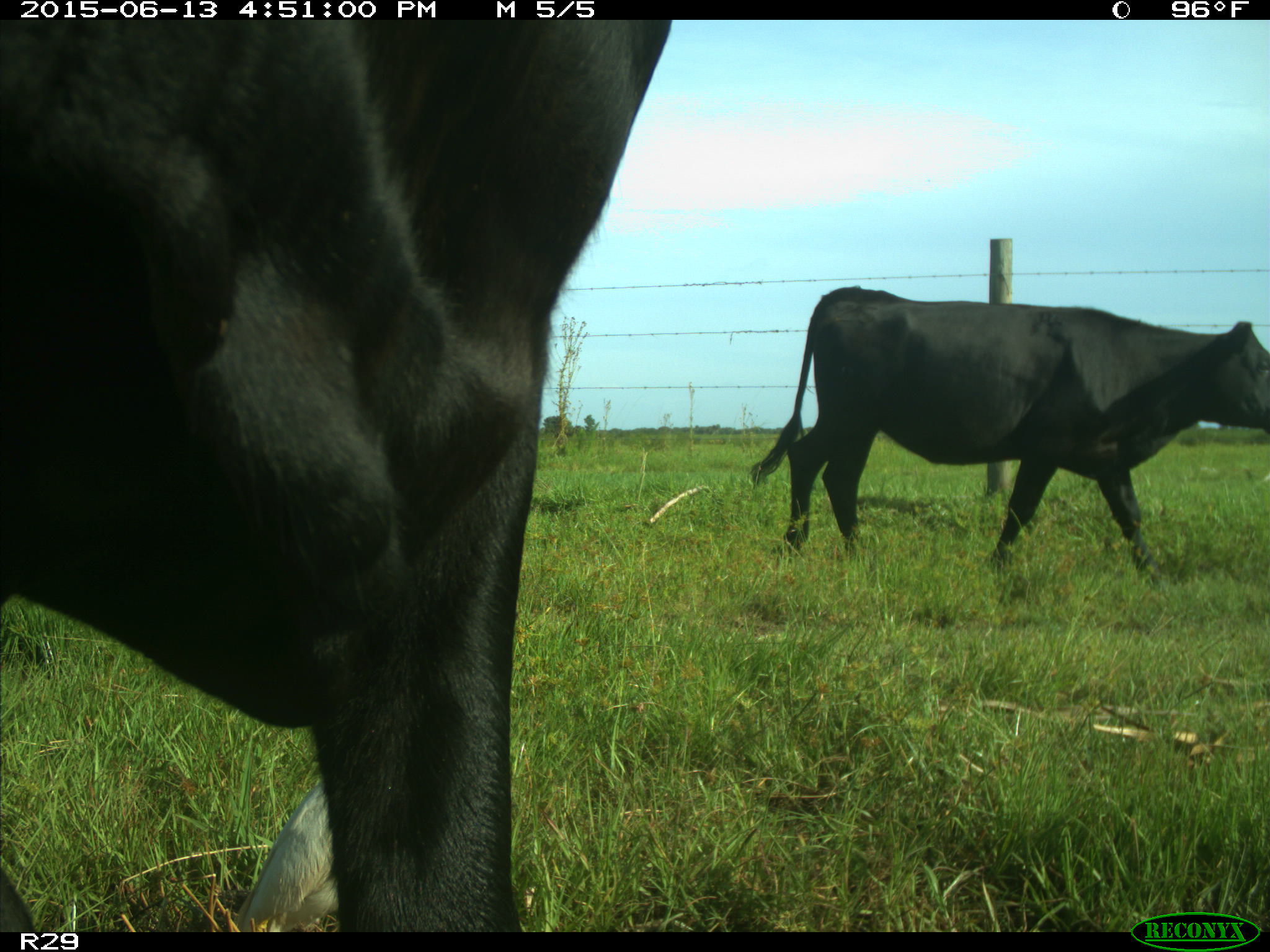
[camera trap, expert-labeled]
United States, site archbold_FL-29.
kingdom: Animalia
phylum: Chordata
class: Mammalia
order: Artiodactyla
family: Bovidae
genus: Bos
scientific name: Bos taurus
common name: domestic cow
Bos taurus (domestic cow).